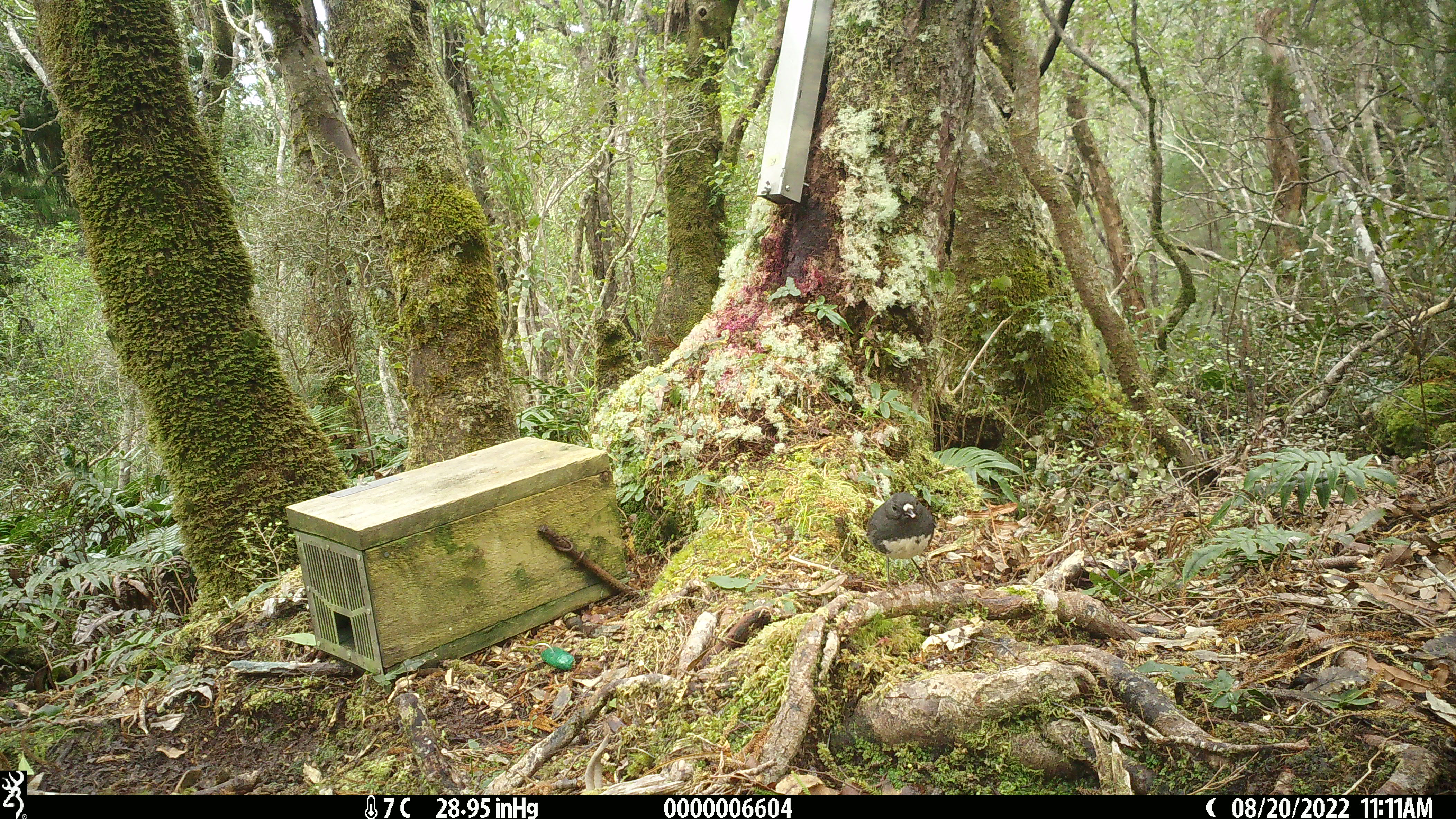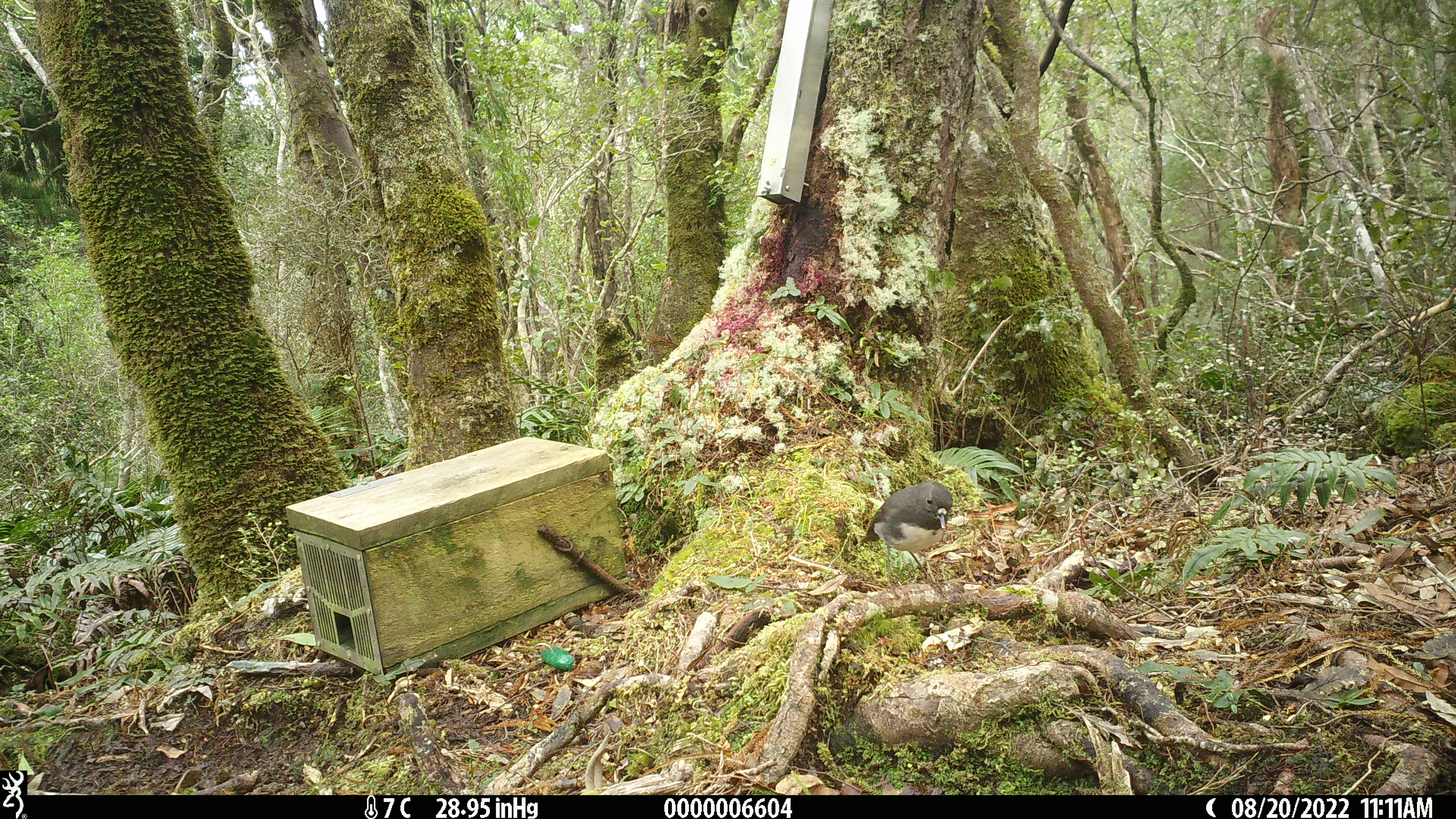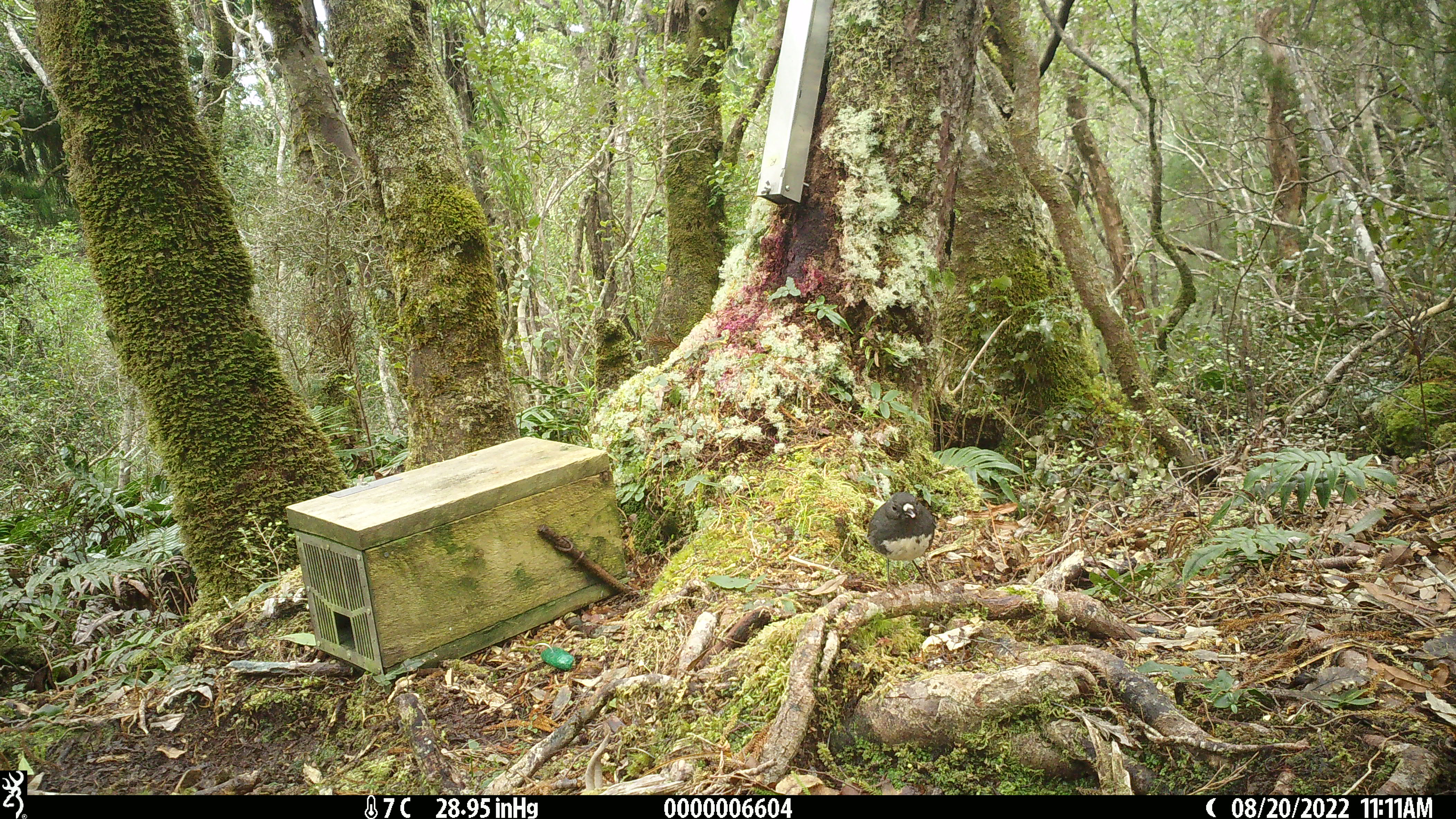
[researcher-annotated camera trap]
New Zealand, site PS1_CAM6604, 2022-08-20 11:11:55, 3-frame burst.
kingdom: Animalia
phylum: Chordata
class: Aves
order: Passeriformes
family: Petroicidae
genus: Petroica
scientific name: Petroica australis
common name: new zealand robin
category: robin